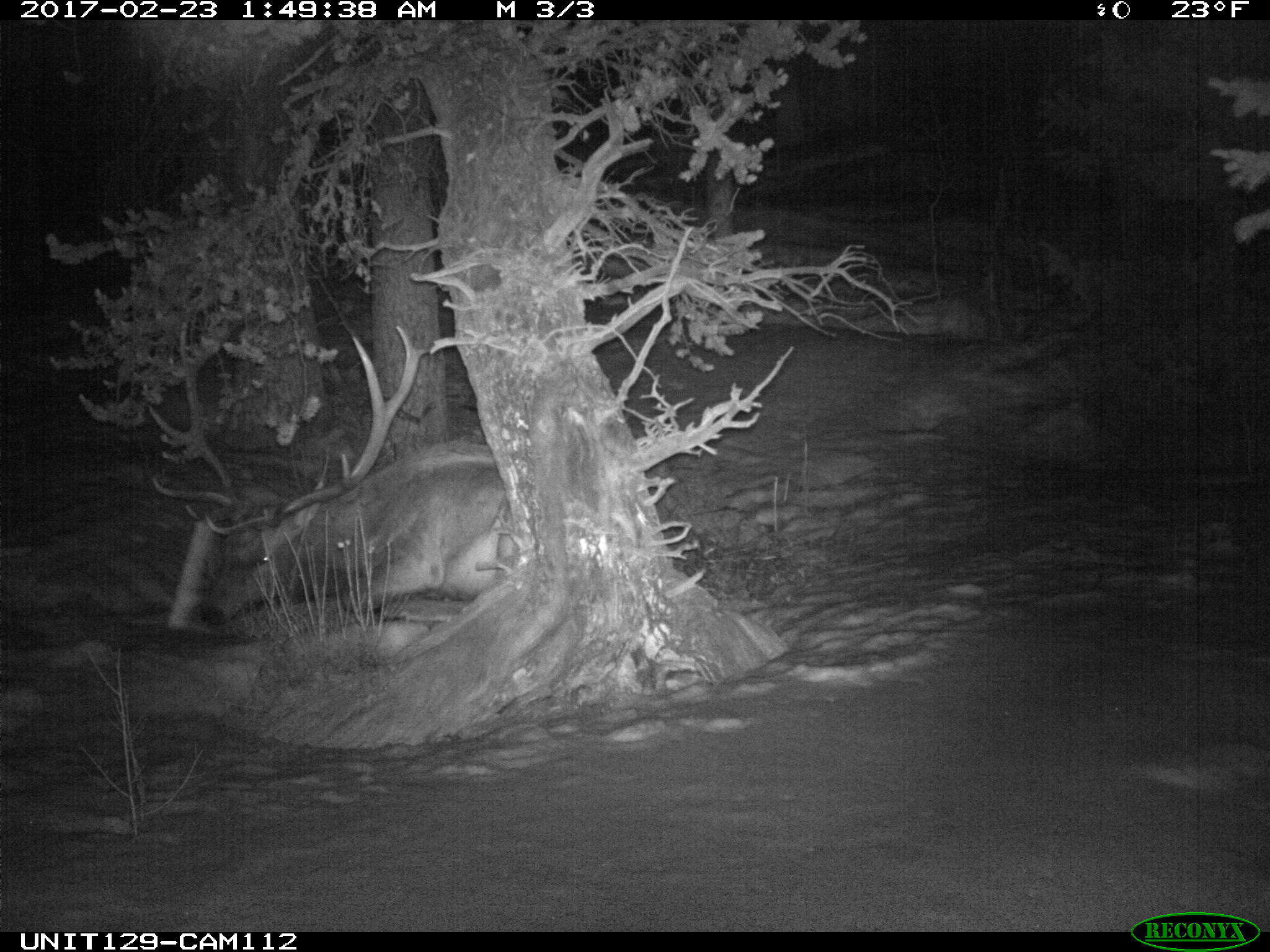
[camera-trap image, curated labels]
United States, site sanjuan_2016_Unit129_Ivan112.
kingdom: Animalia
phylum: Chordata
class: Mammalia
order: Artiodactyla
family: Cervidae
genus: Cervus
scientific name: Cervus elaphus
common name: red deer